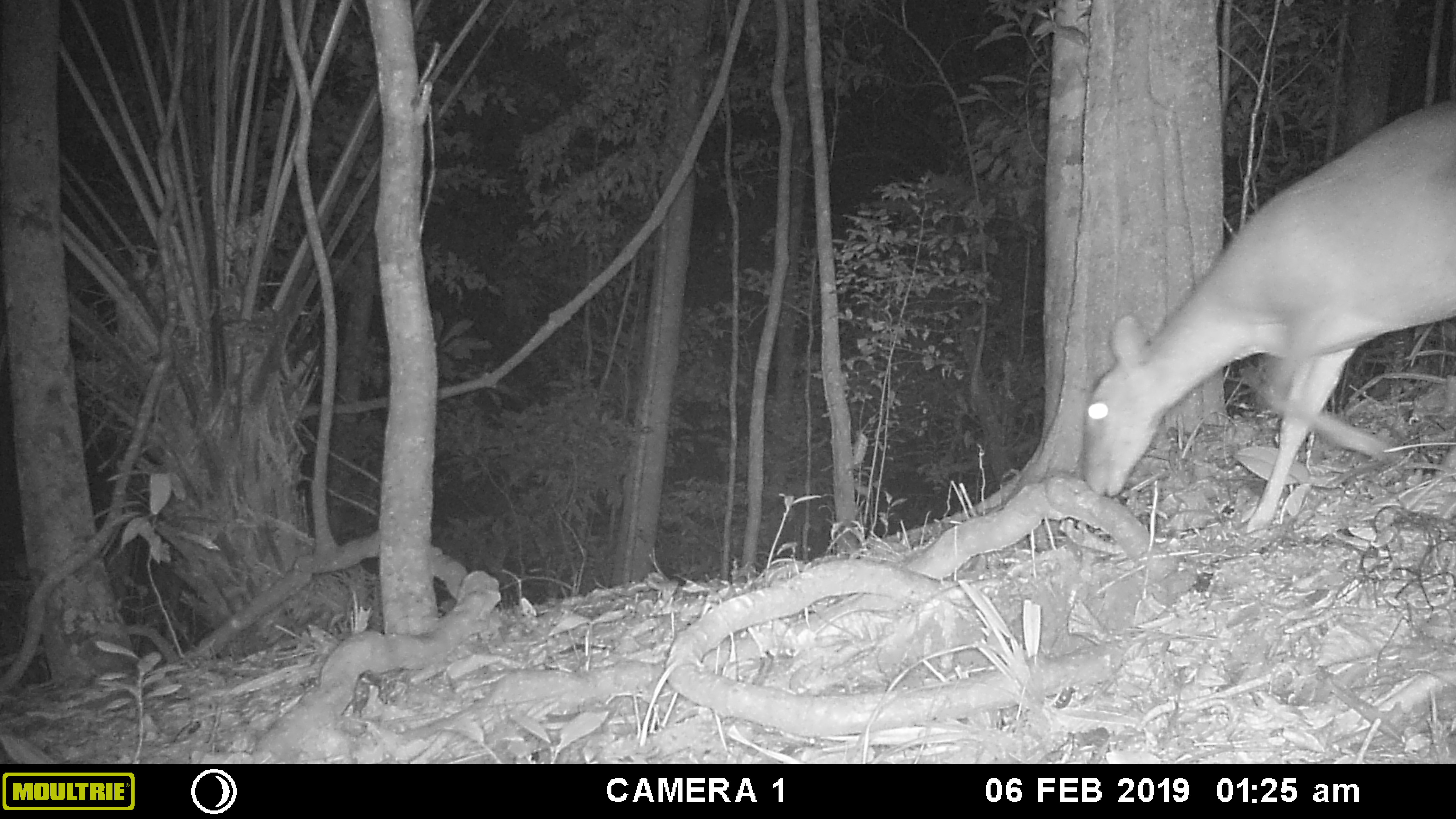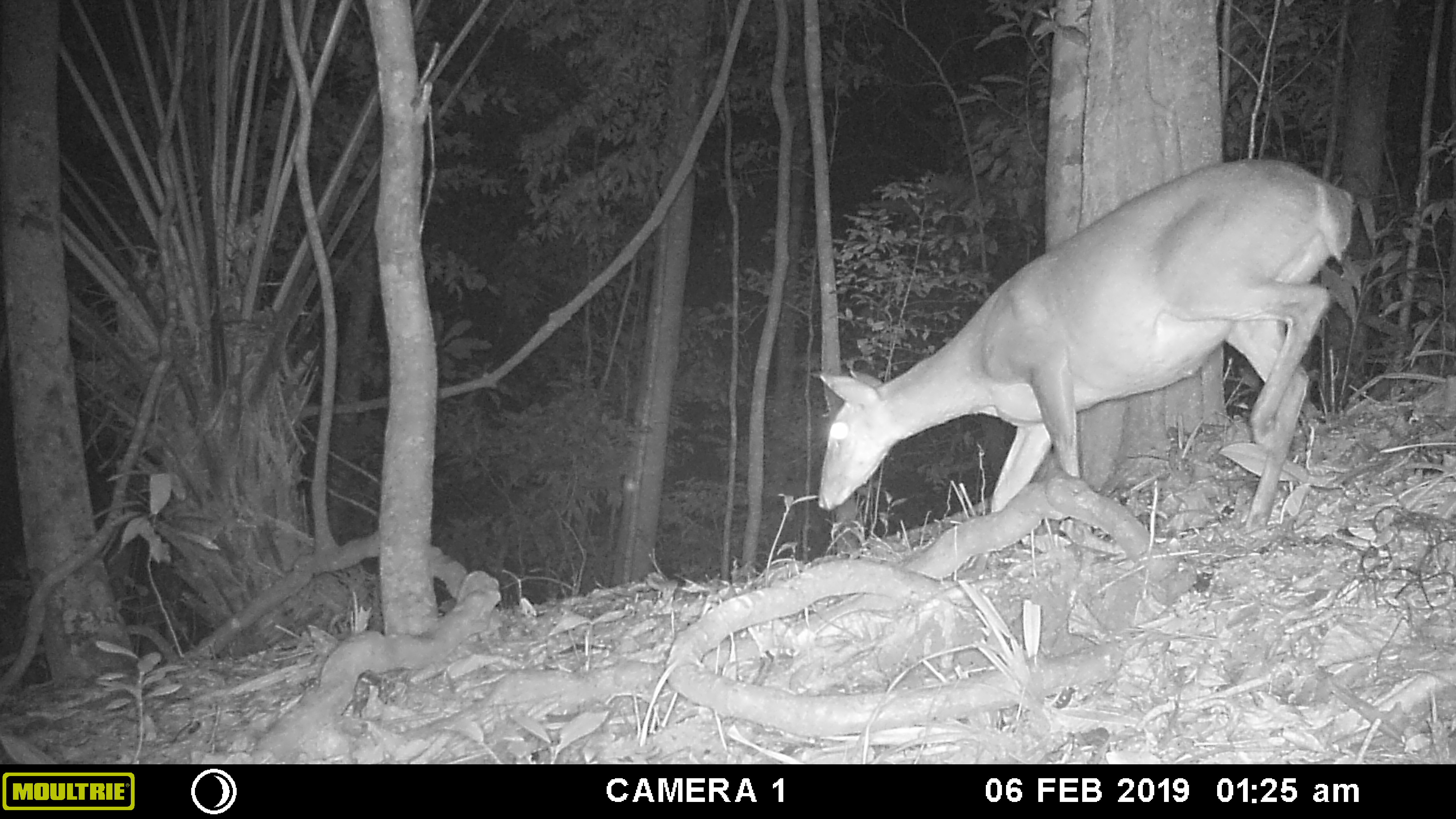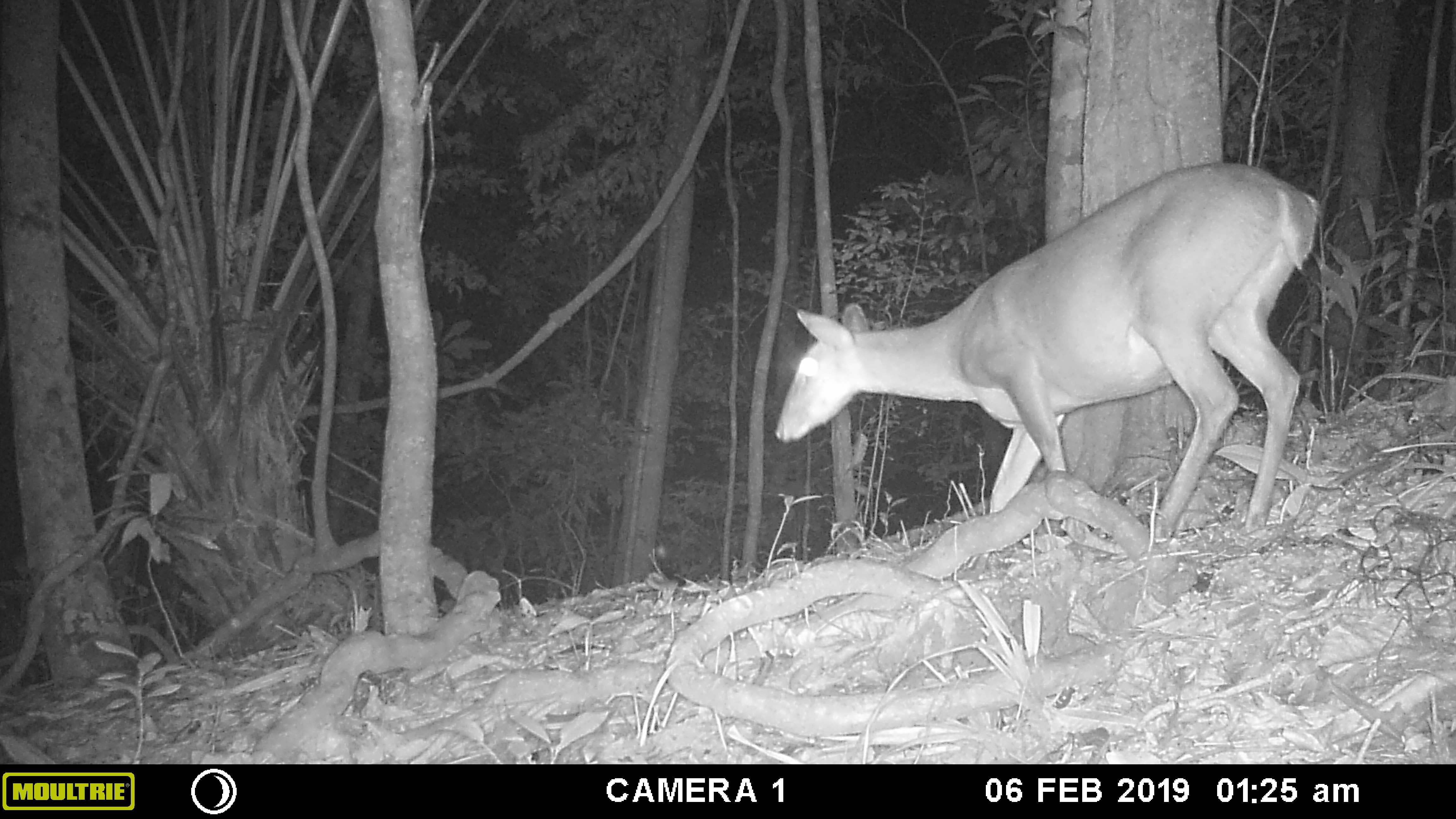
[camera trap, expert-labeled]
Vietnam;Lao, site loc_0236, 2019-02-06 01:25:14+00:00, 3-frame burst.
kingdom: Animalia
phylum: Chordata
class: Mammalia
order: Artiodactyla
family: Cervidae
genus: Muntiacus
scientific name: Muntiacus vuquangensis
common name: large-antlered muntjac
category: large antlered muntjac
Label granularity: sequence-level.